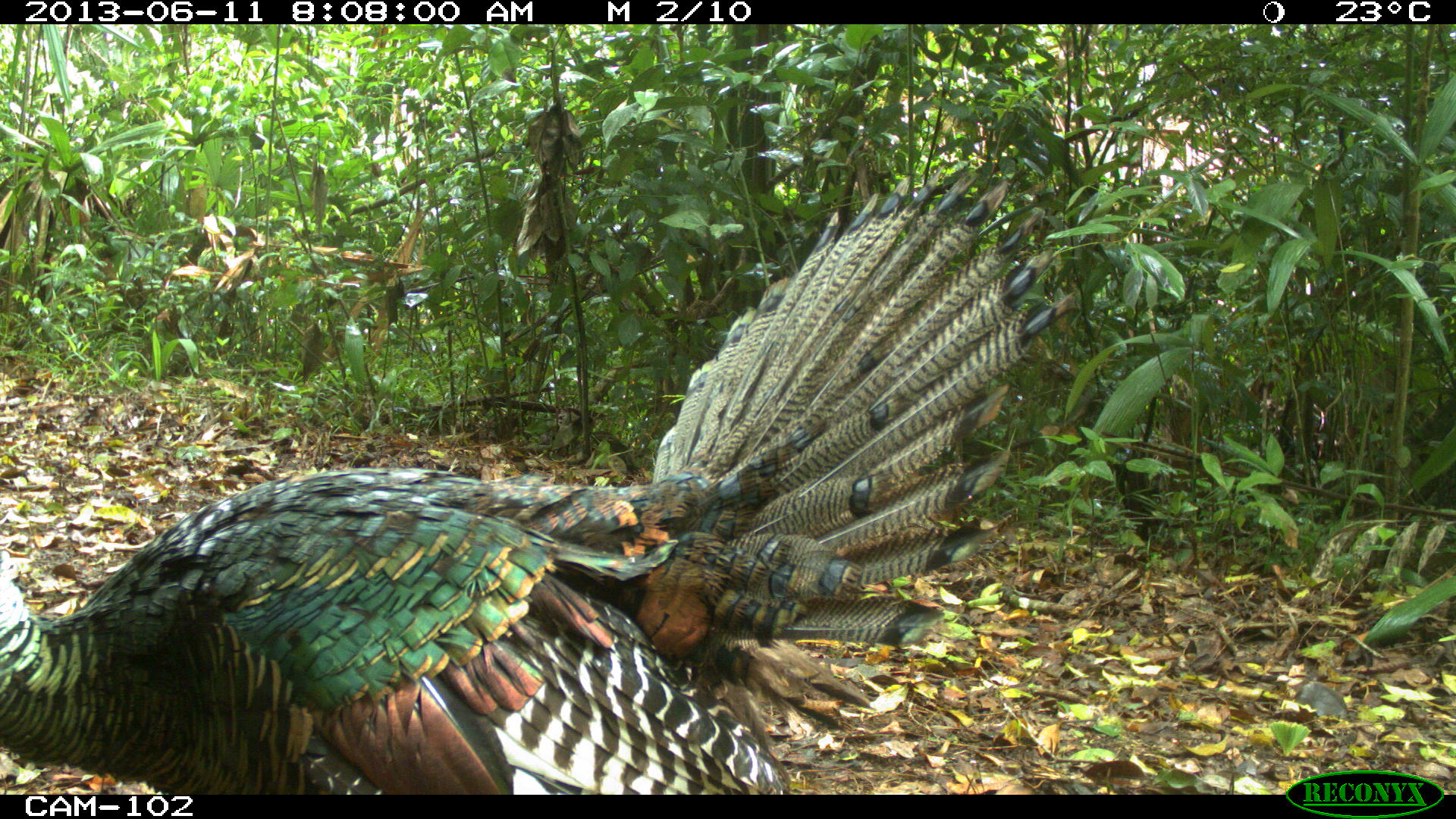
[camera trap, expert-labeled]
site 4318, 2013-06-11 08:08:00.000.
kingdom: Animalia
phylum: Chordata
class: Aves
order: Galliformes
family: Phasianidae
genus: Meleagris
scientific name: Meleagris ocellata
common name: ocellated turkey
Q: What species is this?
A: Meleagris ocellata (ocellated turkey).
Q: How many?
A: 1.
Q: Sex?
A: Male.